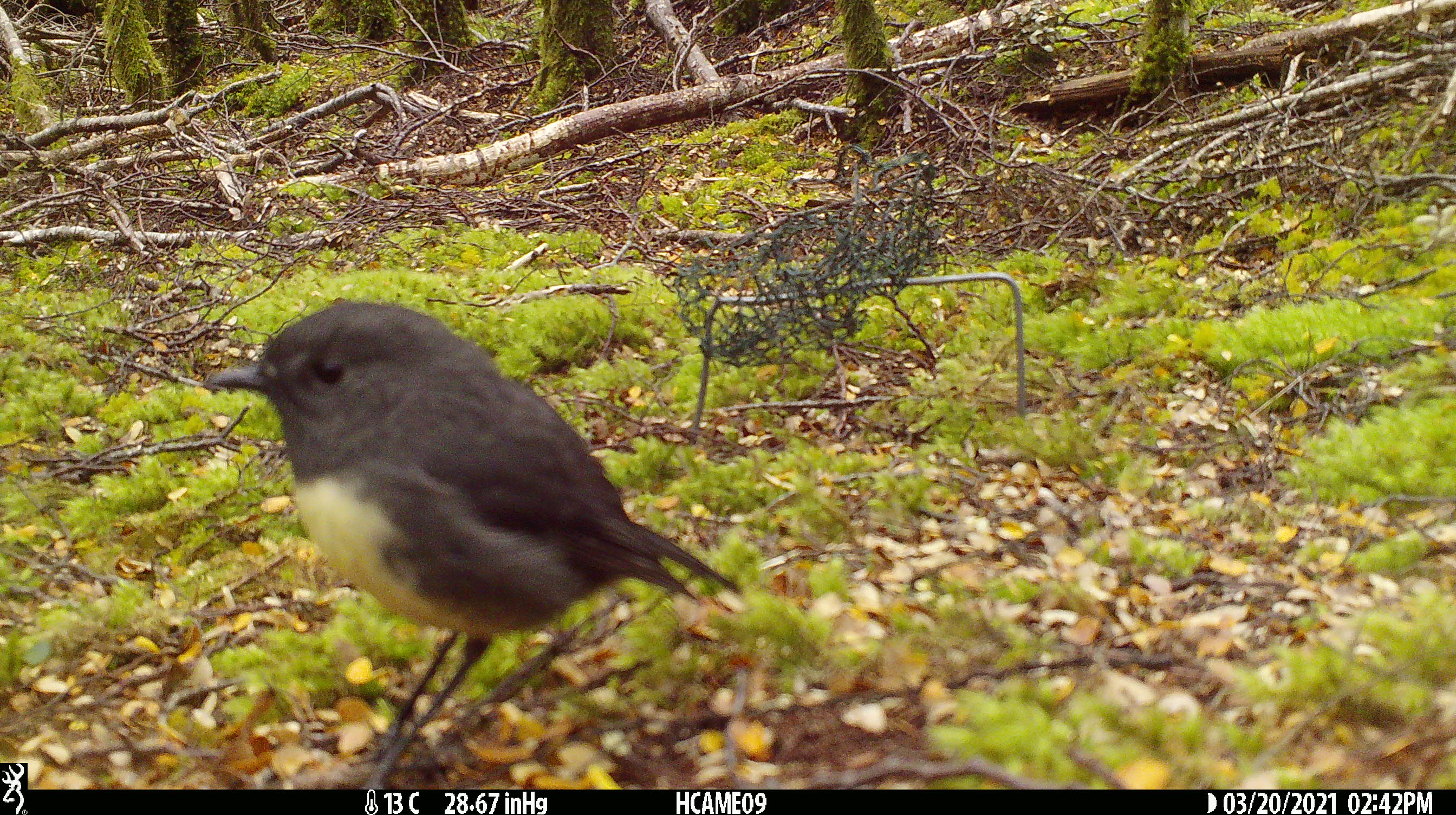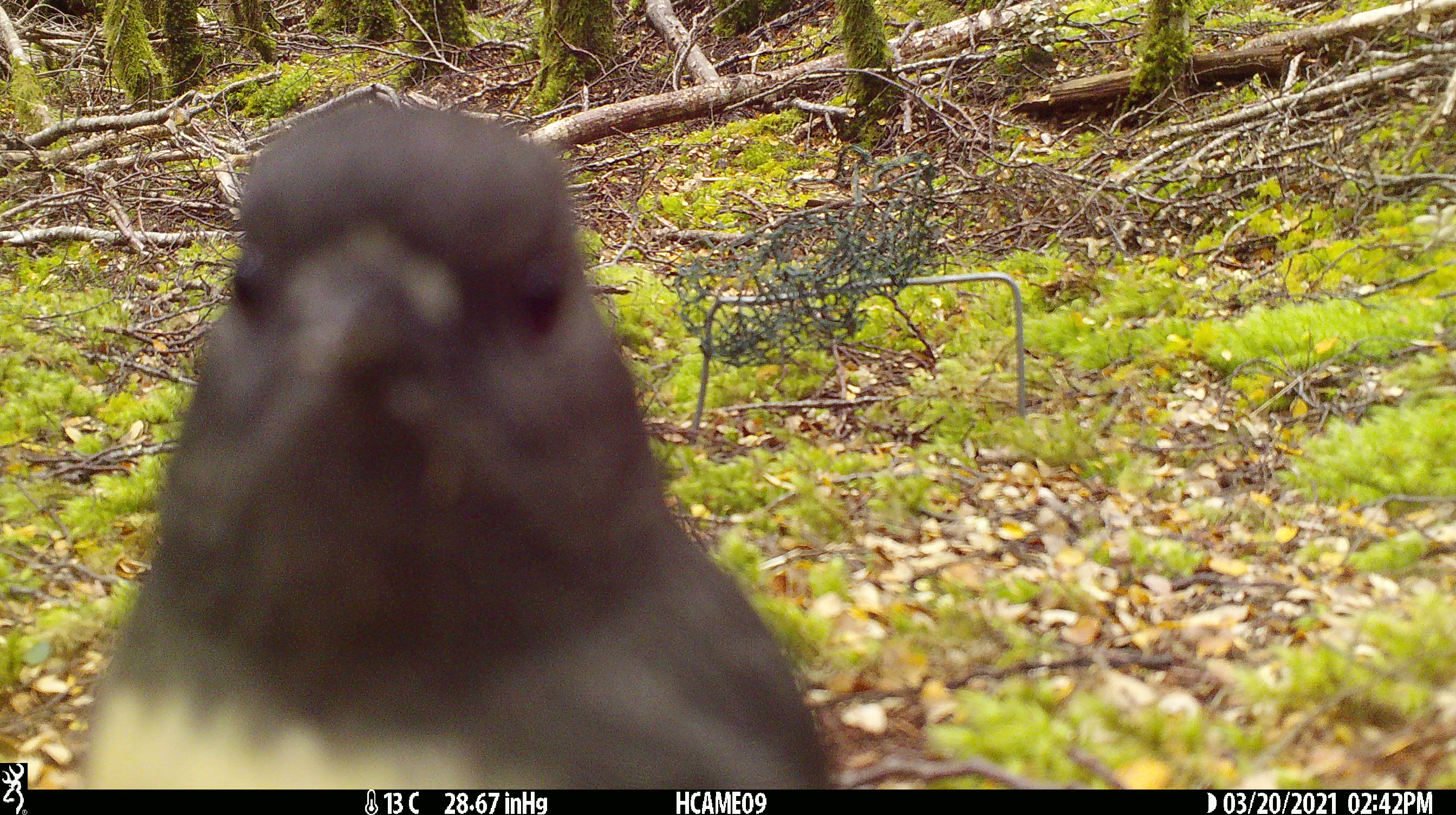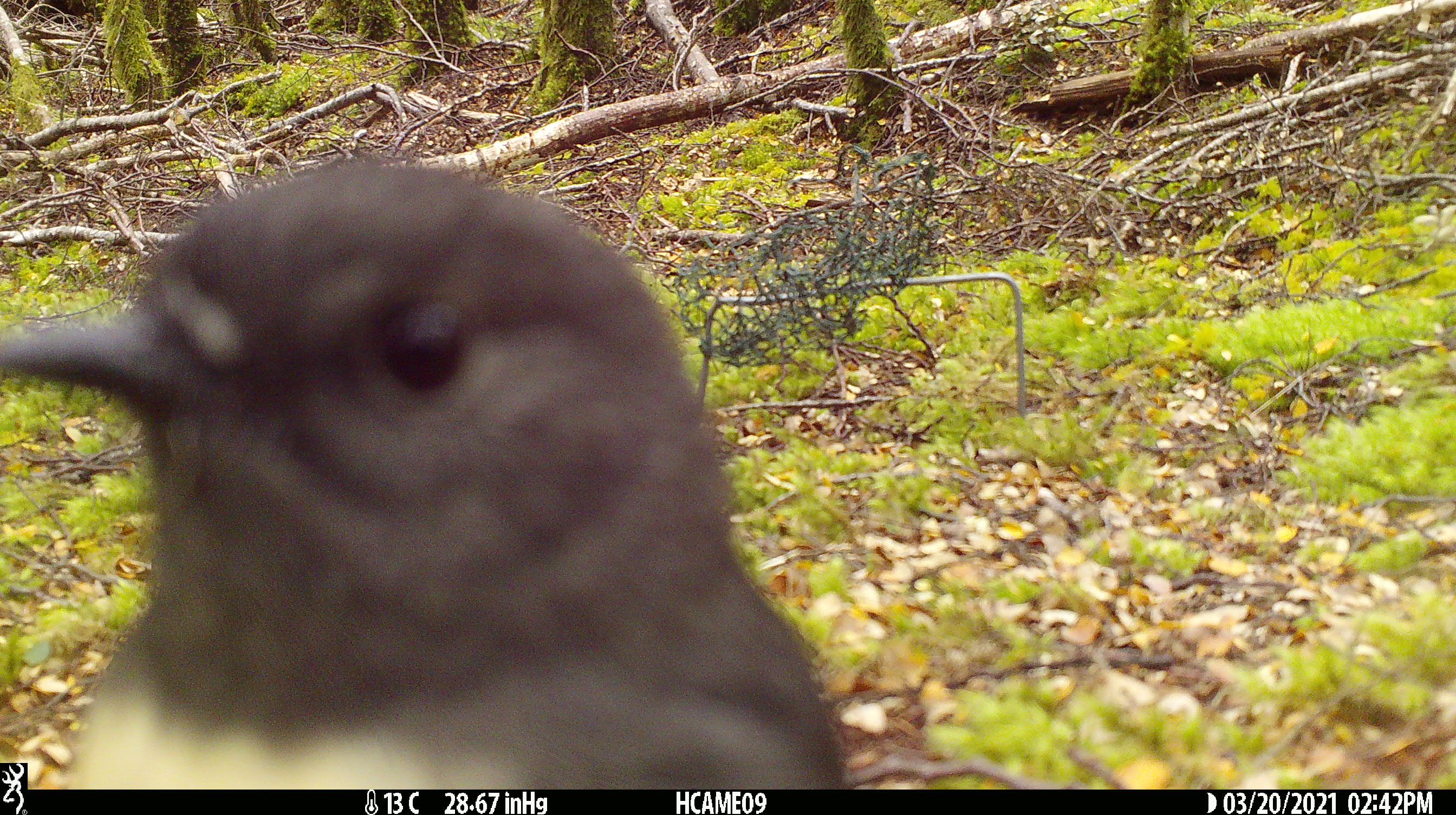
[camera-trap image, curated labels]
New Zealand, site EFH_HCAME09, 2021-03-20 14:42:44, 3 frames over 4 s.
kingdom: Animalia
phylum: Chordata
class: Aves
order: Passeriformes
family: Petroicidae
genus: Petroica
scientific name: Petroica australis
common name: new zealand robin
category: robin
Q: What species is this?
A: Robin (new zealand robin) (Petroica australis).